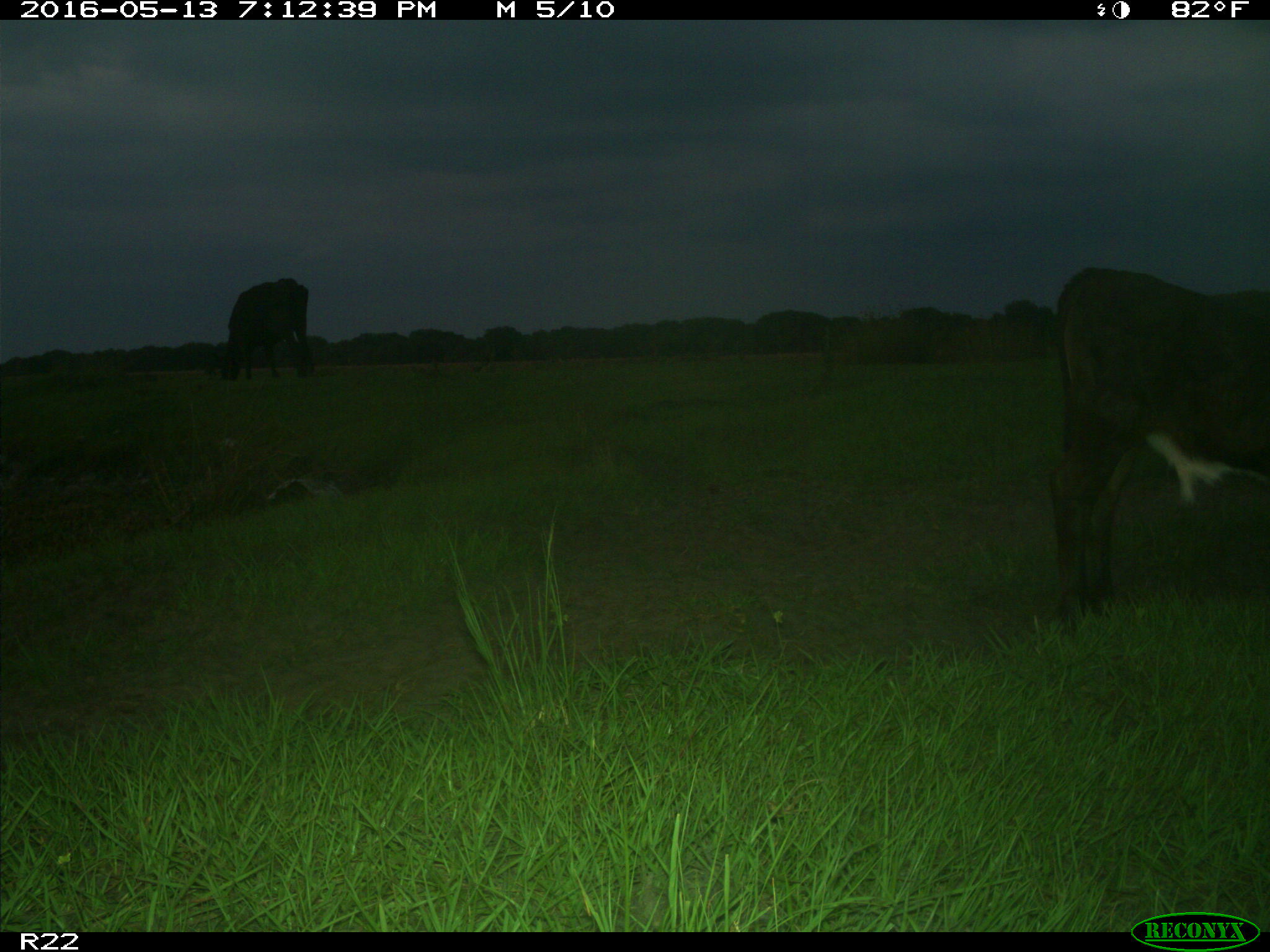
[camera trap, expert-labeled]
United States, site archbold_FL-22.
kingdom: Animalia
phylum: Chordata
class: Mammalia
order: Artiodactyla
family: Bovidae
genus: Bos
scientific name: Bos taurus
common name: domestic cow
Bos taurus (domestic cow).